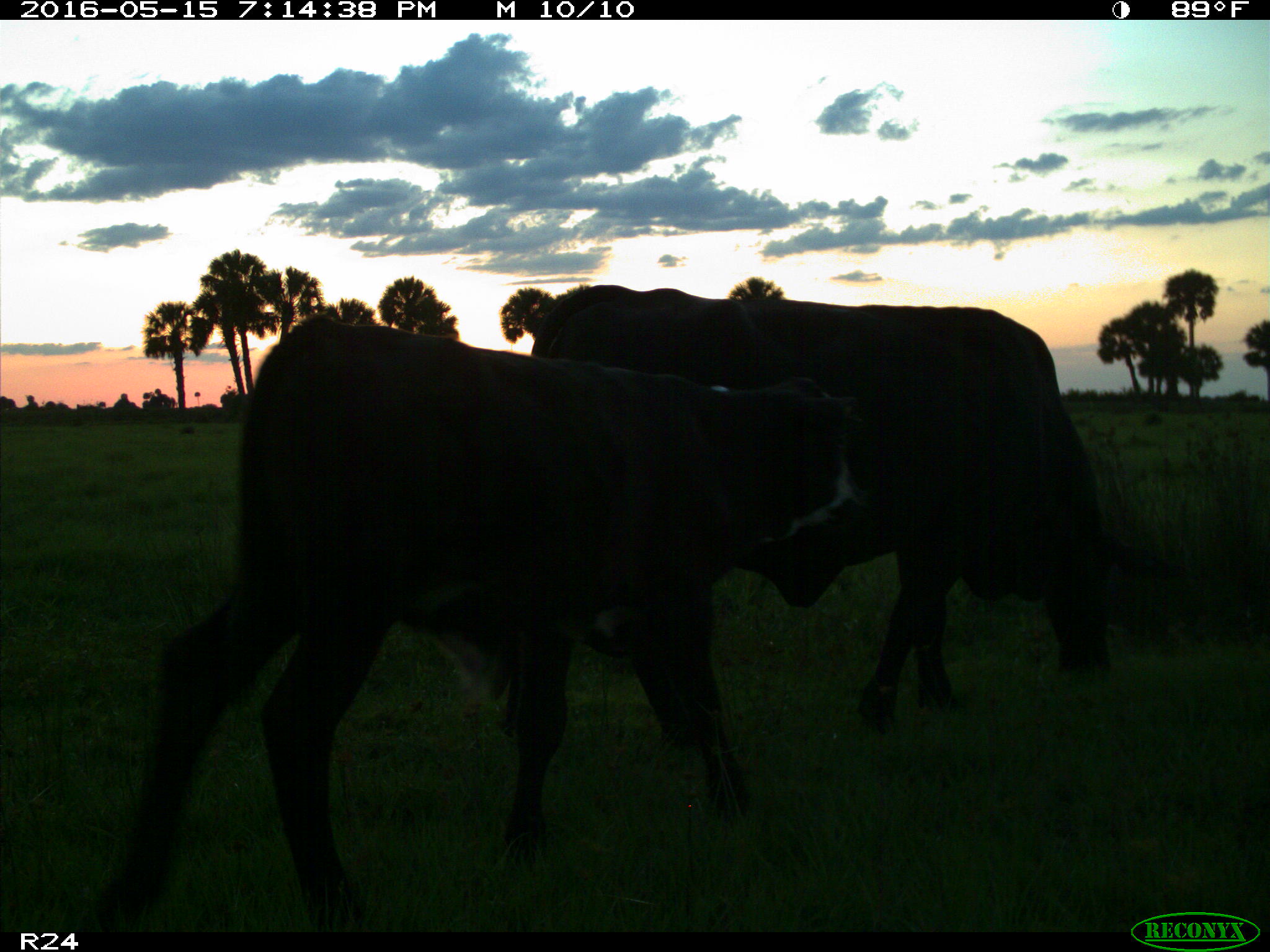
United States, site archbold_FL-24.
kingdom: Animalia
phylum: Chordata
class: Mammalia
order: Artiodactyla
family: Bovidae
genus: Bos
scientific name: Bos taurus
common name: domestic cow